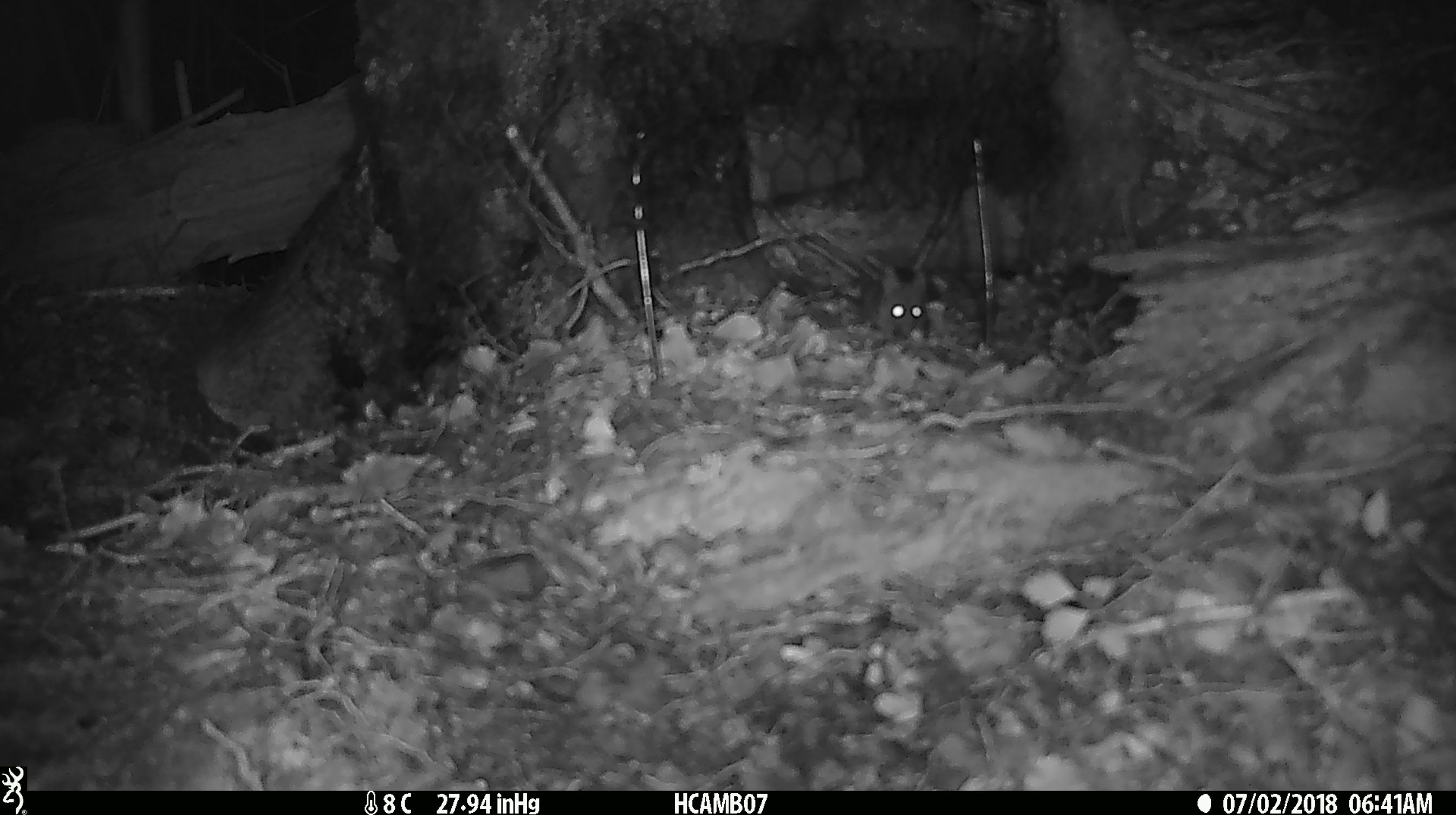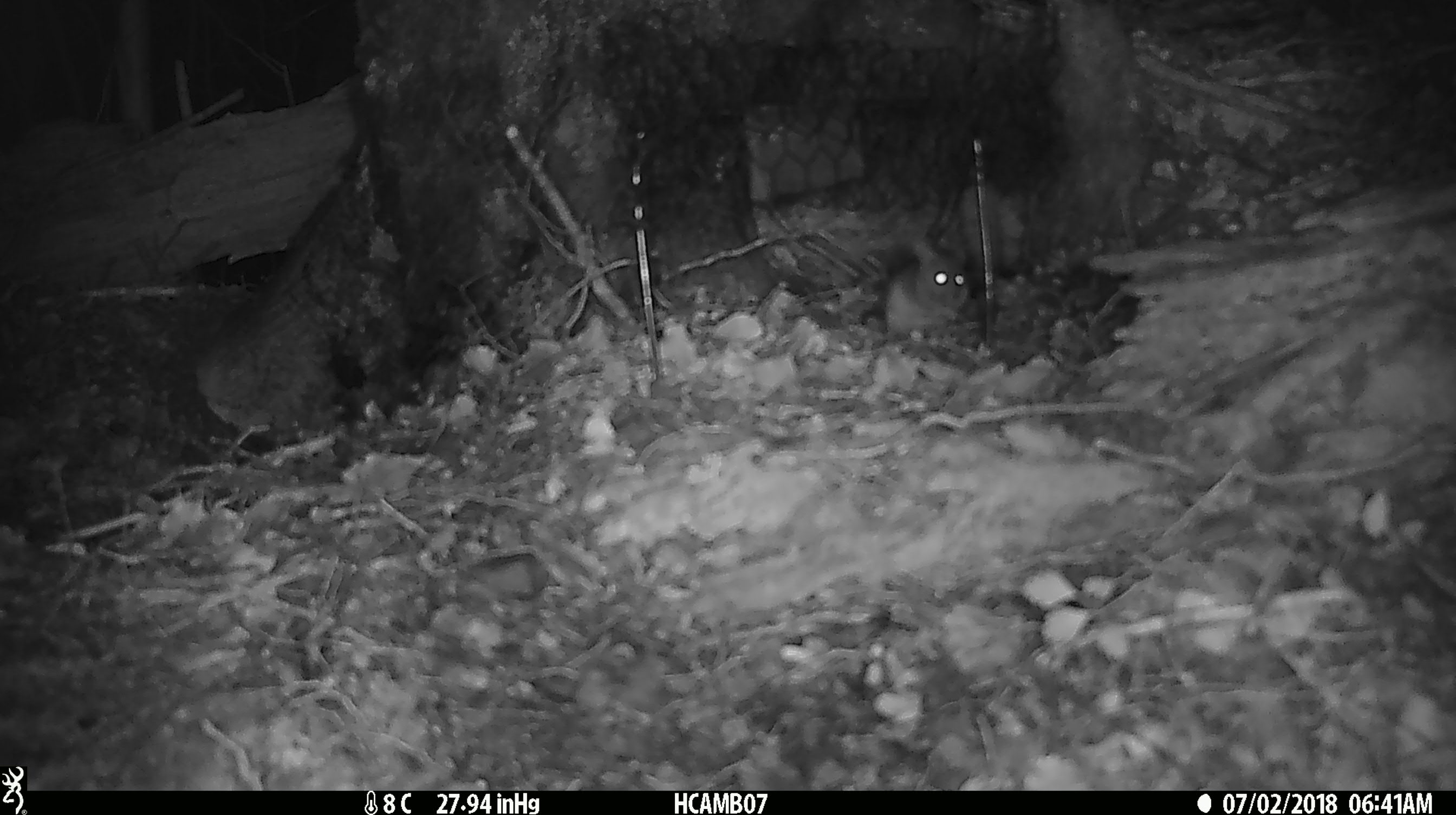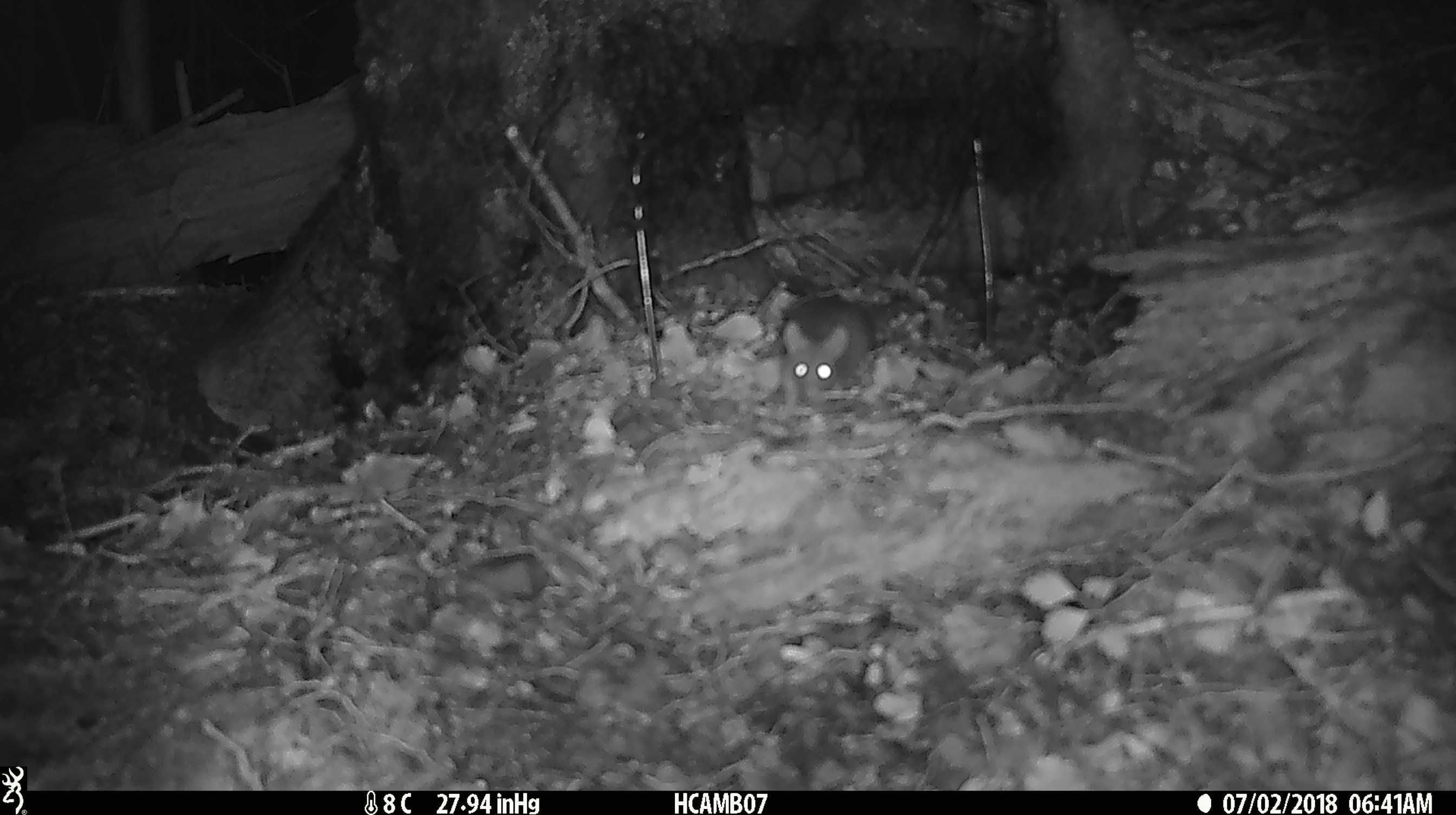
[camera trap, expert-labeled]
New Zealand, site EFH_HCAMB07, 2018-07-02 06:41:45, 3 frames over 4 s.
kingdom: Animalia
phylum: Chordata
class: Mammalia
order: Rodentia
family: Muridae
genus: Mus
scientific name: Mus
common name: mouse